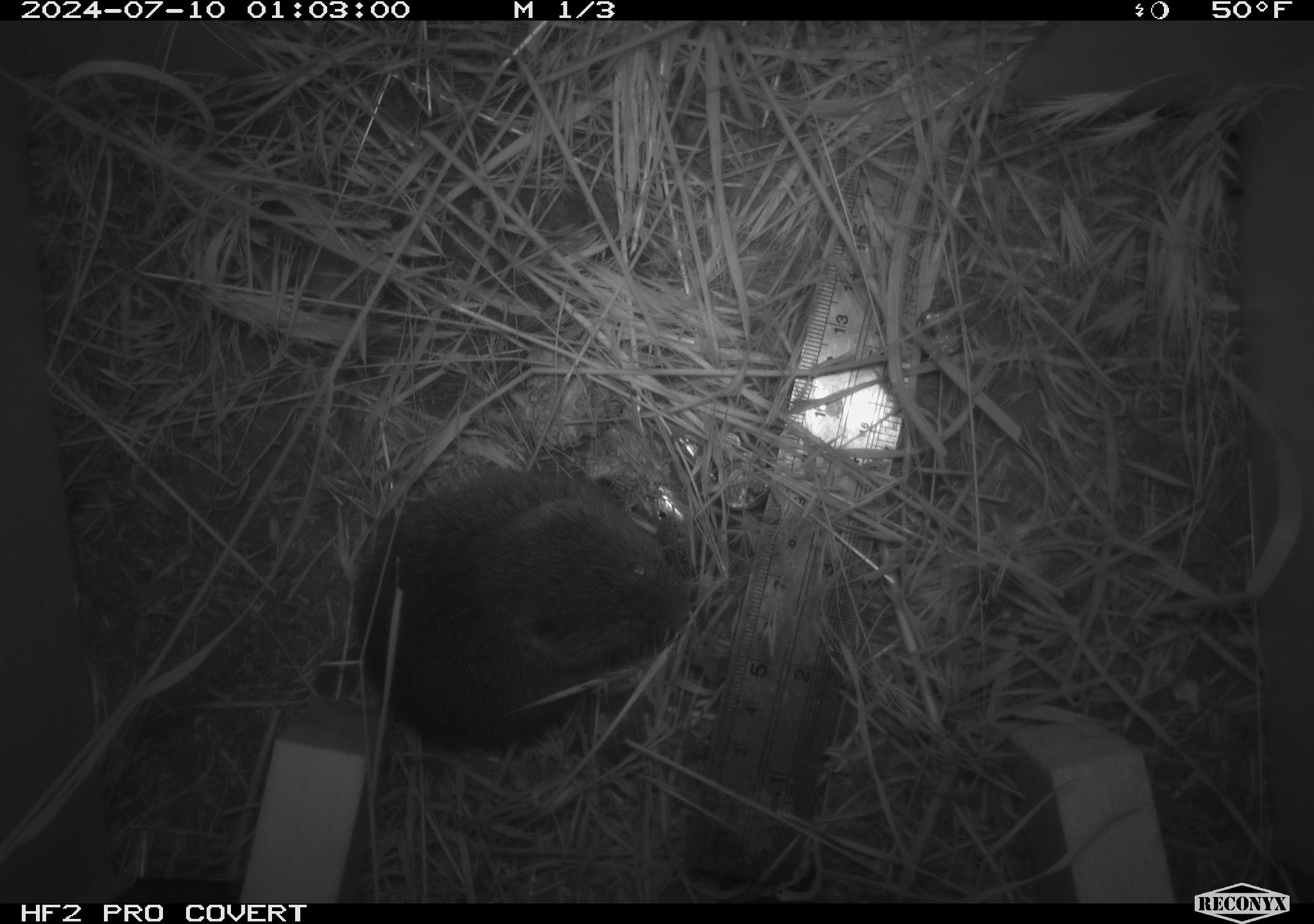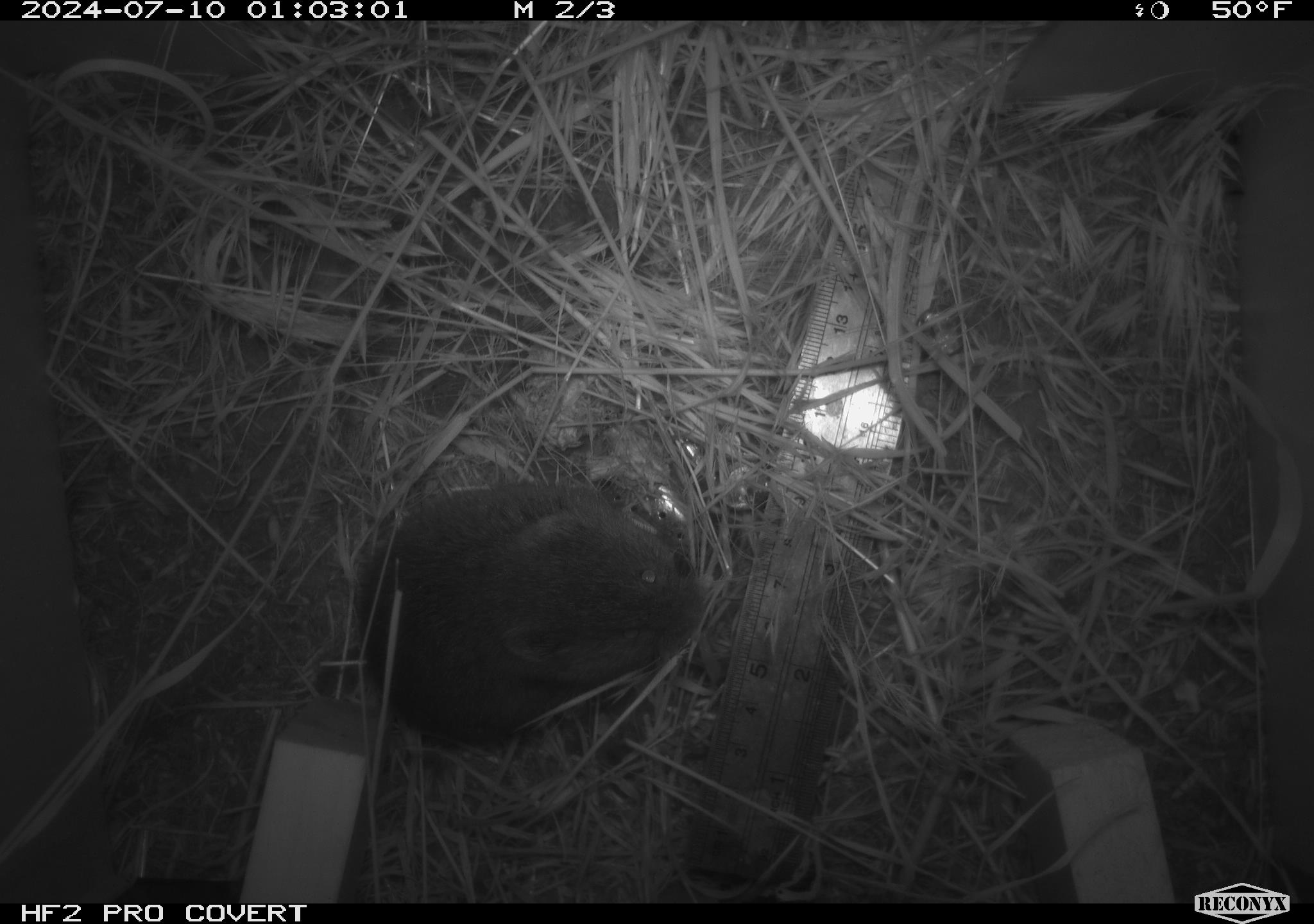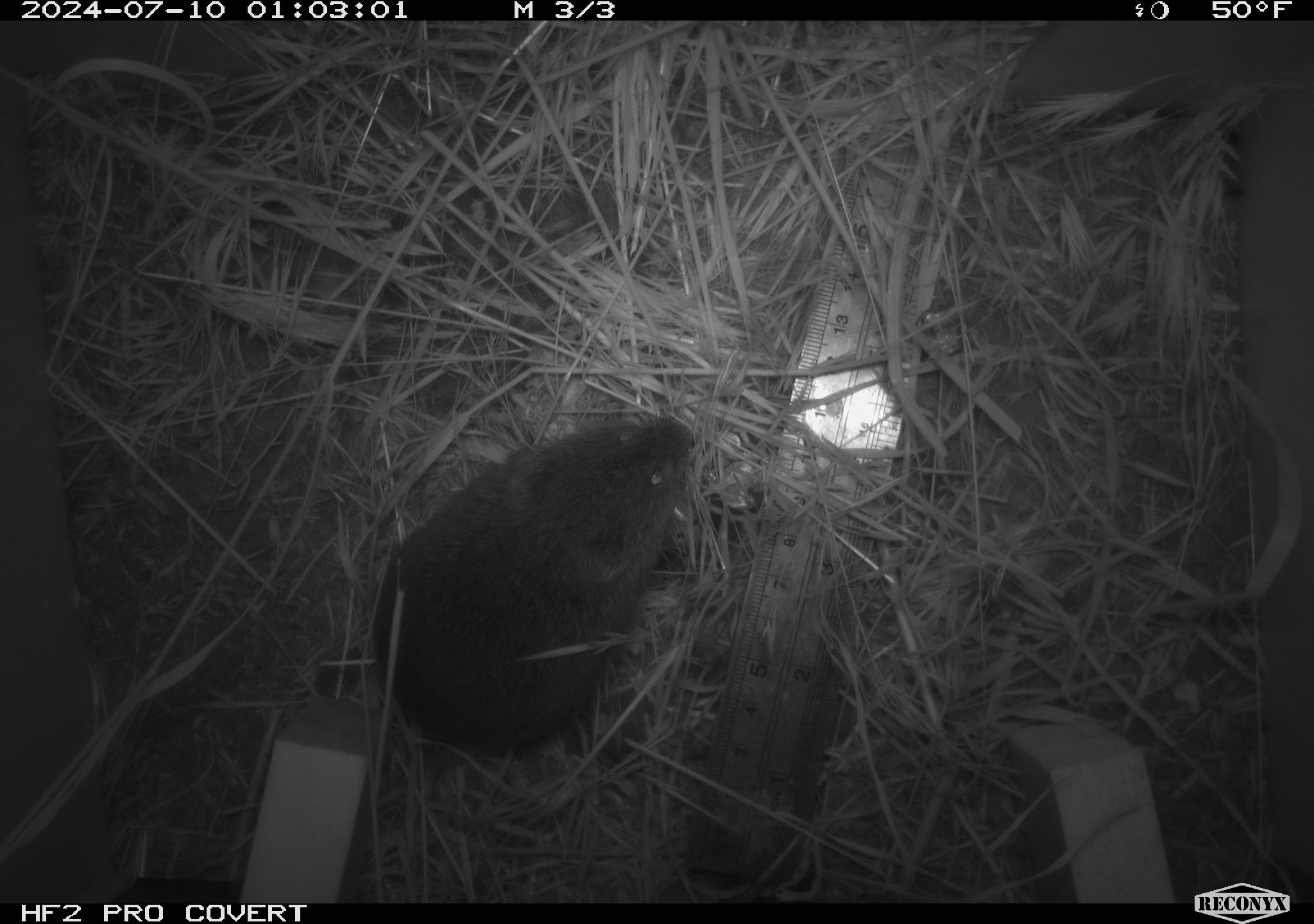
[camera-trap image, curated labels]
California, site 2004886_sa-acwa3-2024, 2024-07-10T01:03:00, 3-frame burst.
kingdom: Animalia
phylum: Chordata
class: Mammalia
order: Rodentia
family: Cricetidae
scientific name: Arvicolinae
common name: voles, lemmings, and muskrats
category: arvicolinae subfamily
Arvicolinae subfamily (voles, lemmings, and muskrats) (Arvicolinae).